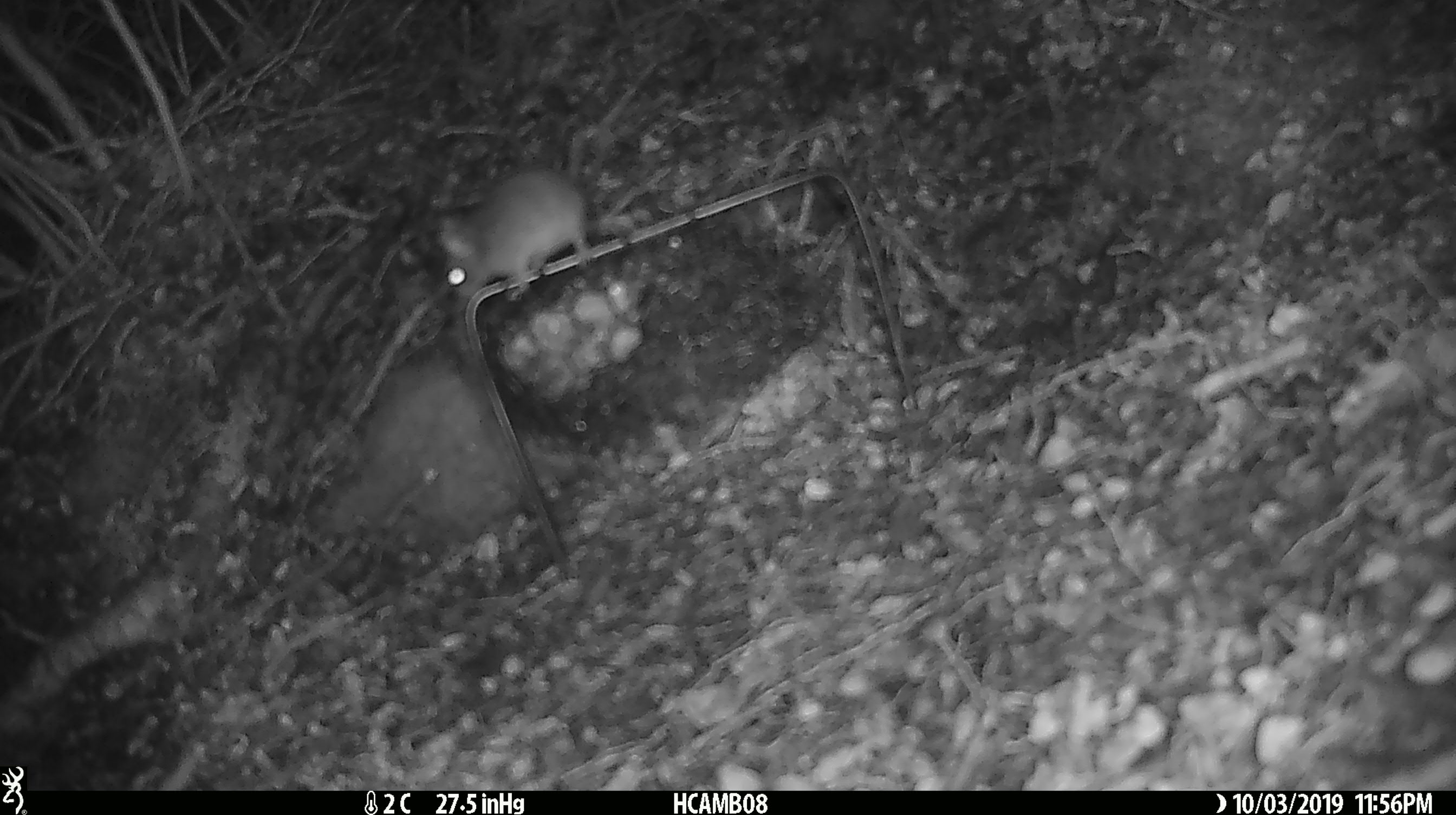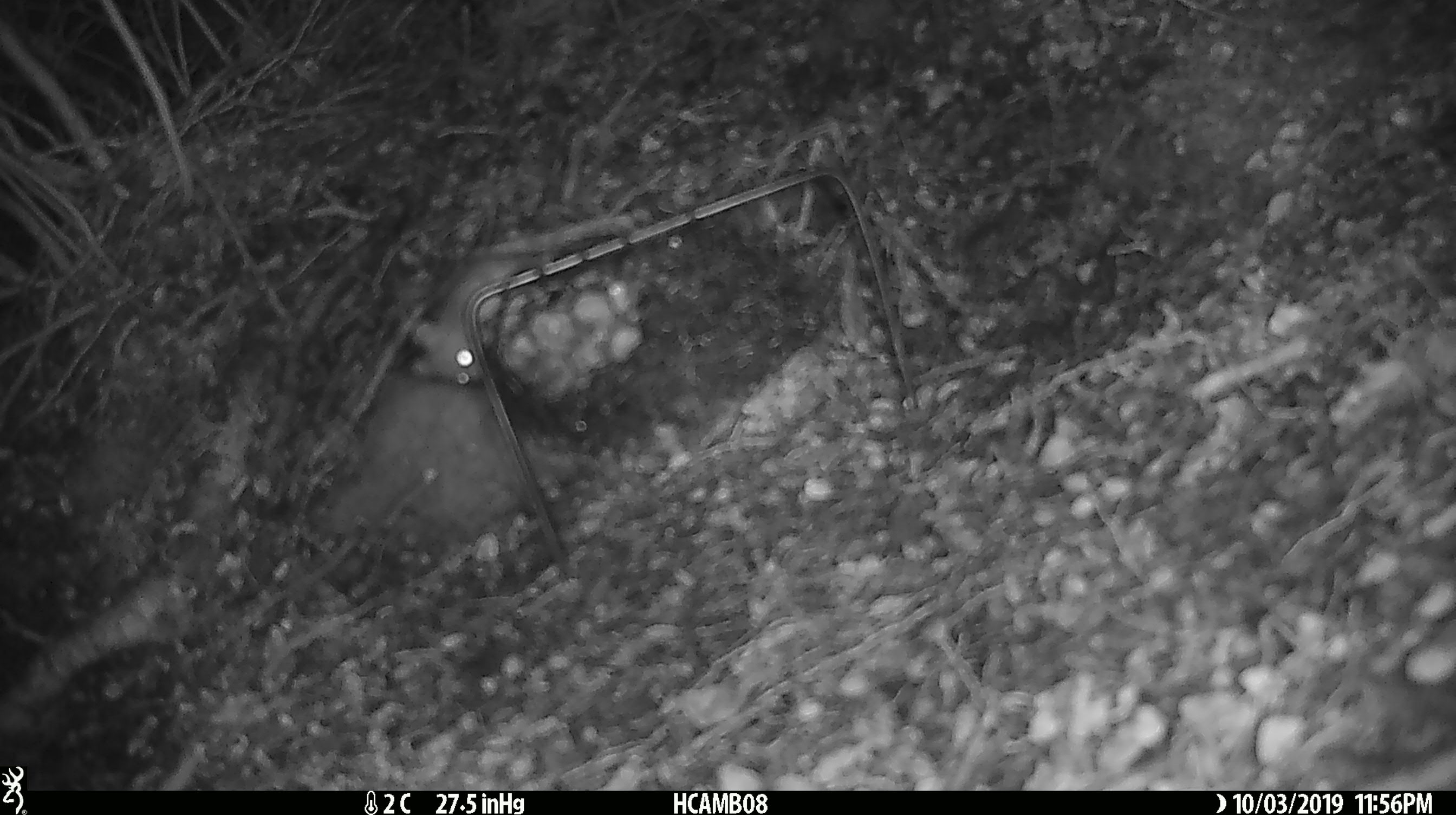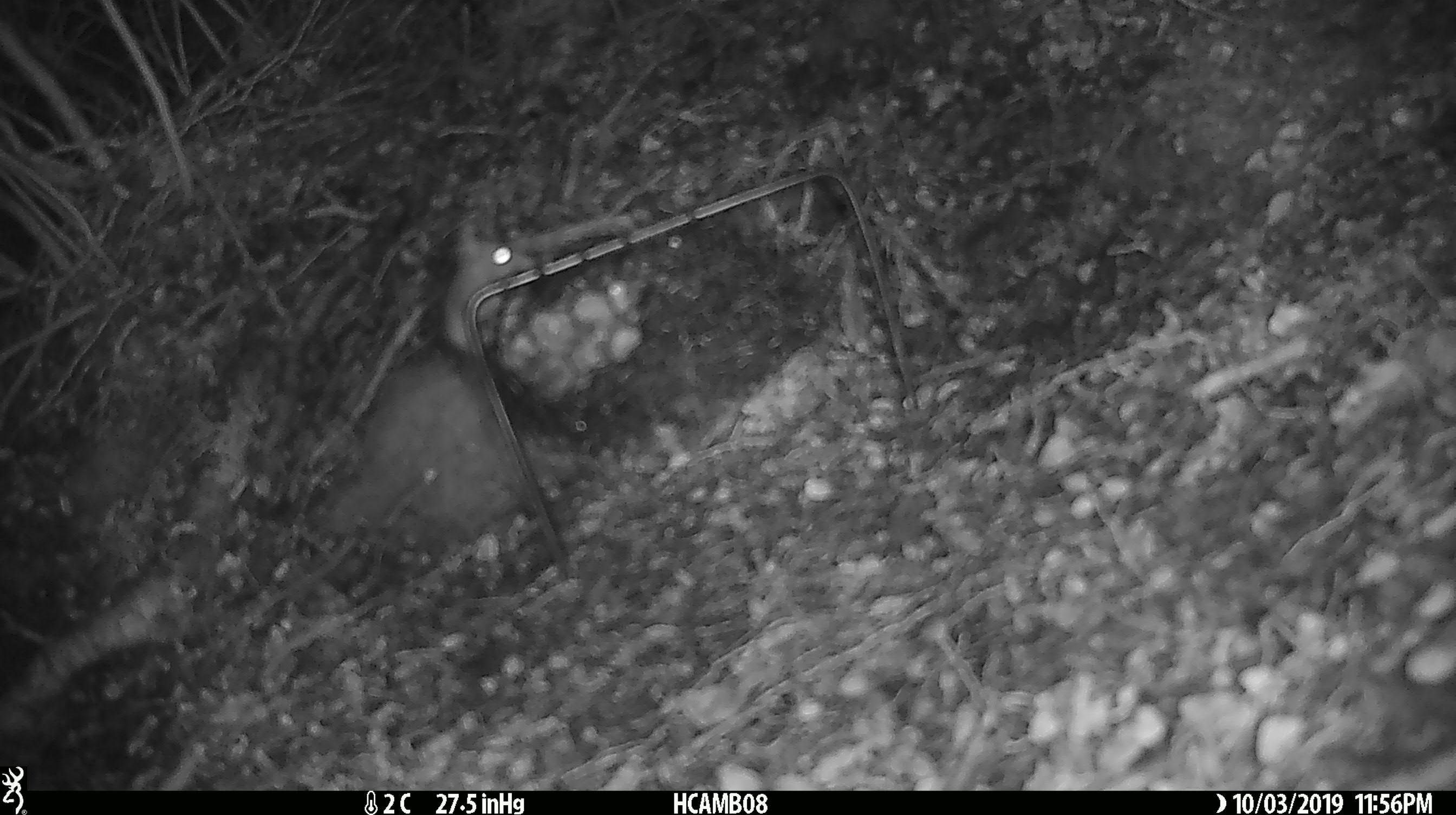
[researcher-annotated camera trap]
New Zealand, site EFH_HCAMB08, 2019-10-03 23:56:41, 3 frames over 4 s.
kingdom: Animalia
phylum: Chordata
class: Mammalia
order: Rodentia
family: Muridae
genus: Mus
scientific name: Mus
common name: mouse